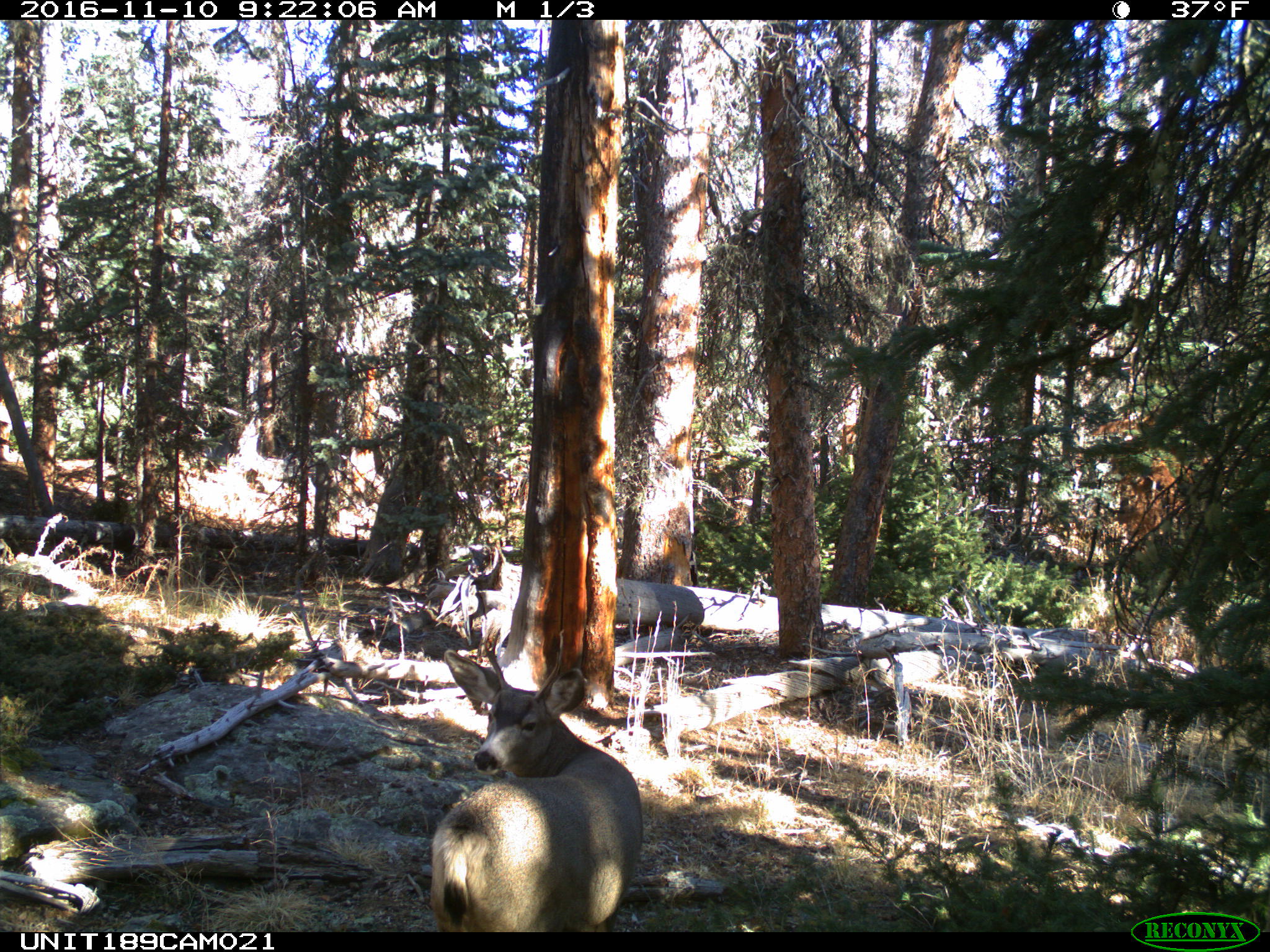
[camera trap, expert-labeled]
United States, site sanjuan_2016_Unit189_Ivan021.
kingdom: Animalia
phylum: Chordata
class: Mammalia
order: Artiodactyla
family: Cervidae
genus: Odocoileus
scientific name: Odocoileus hemionus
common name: mule deer